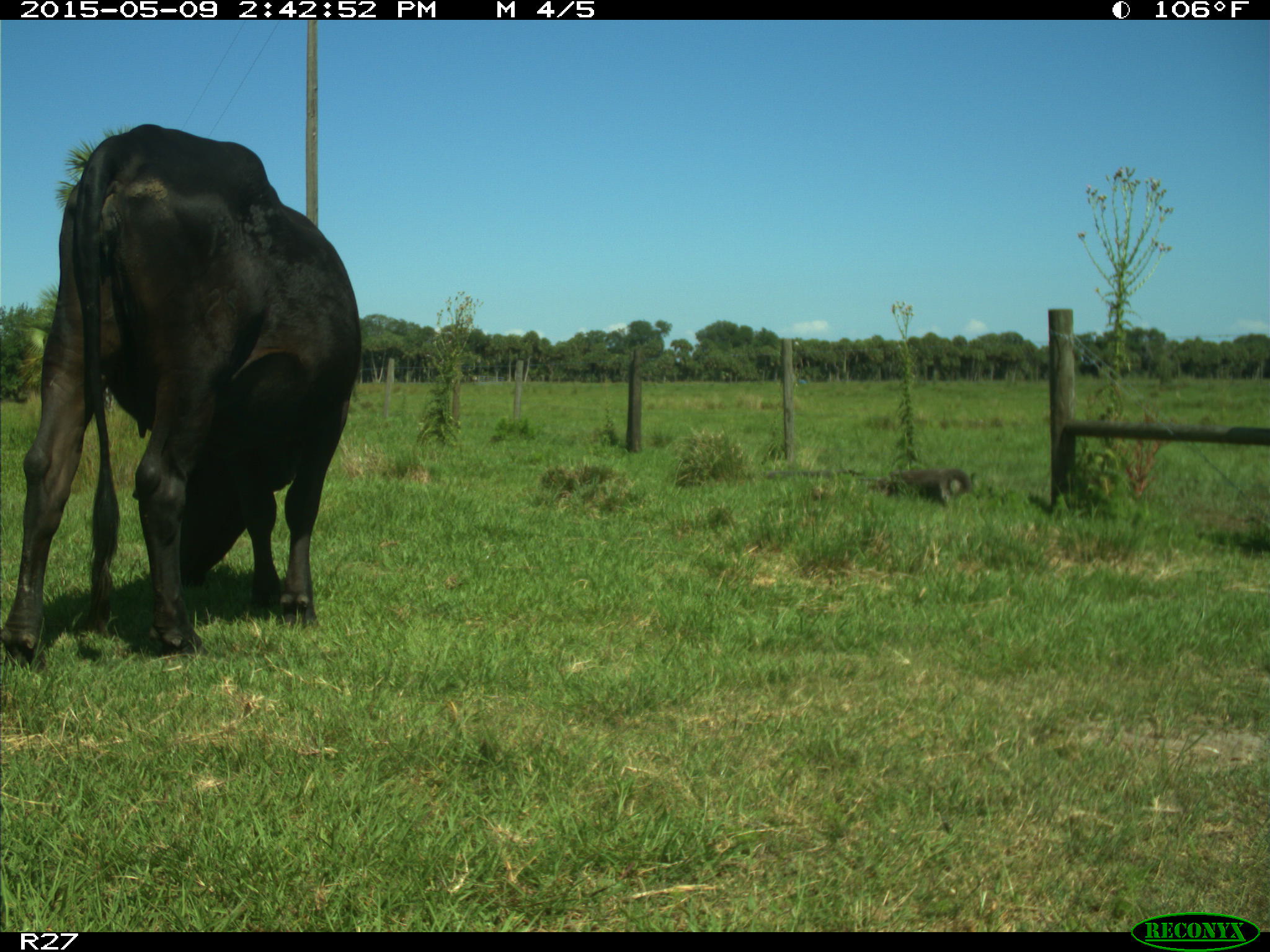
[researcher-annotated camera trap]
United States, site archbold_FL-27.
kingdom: Animalia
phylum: Chordata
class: Mammalia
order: Artiodactyla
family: Bovidae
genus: Bos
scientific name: Bos taurus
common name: domestic cow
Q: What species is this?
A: Bos taurus (domestic cow).